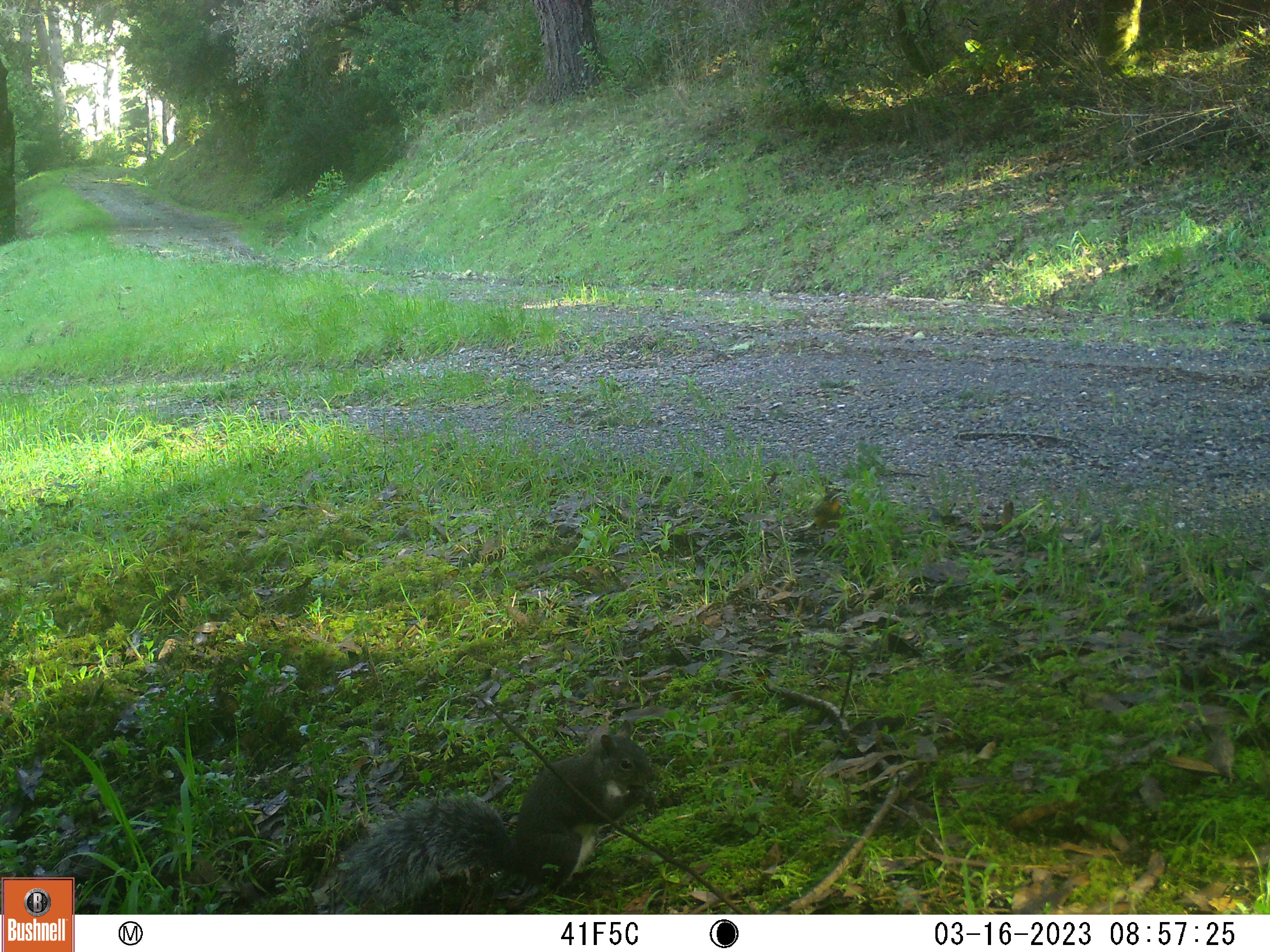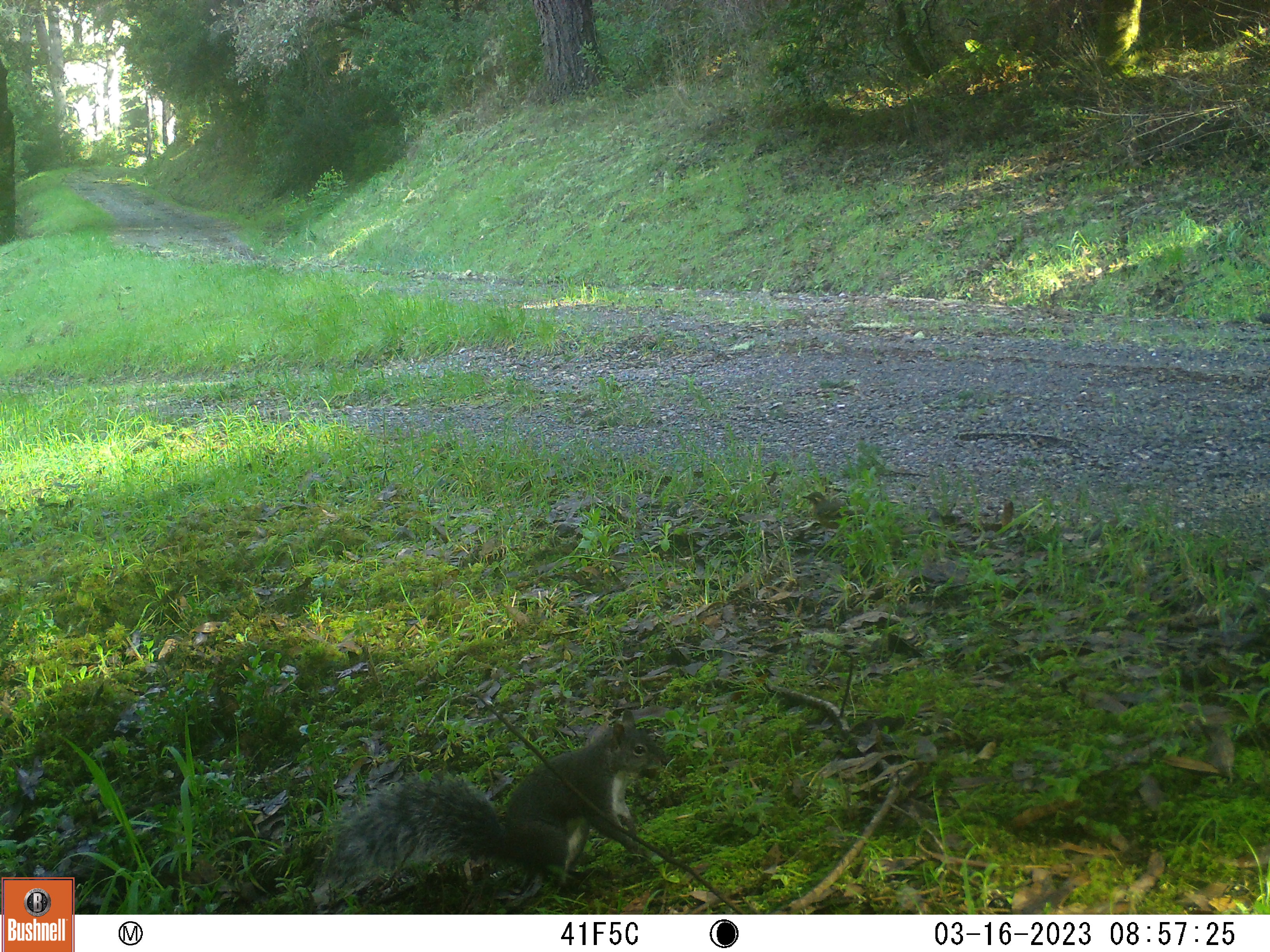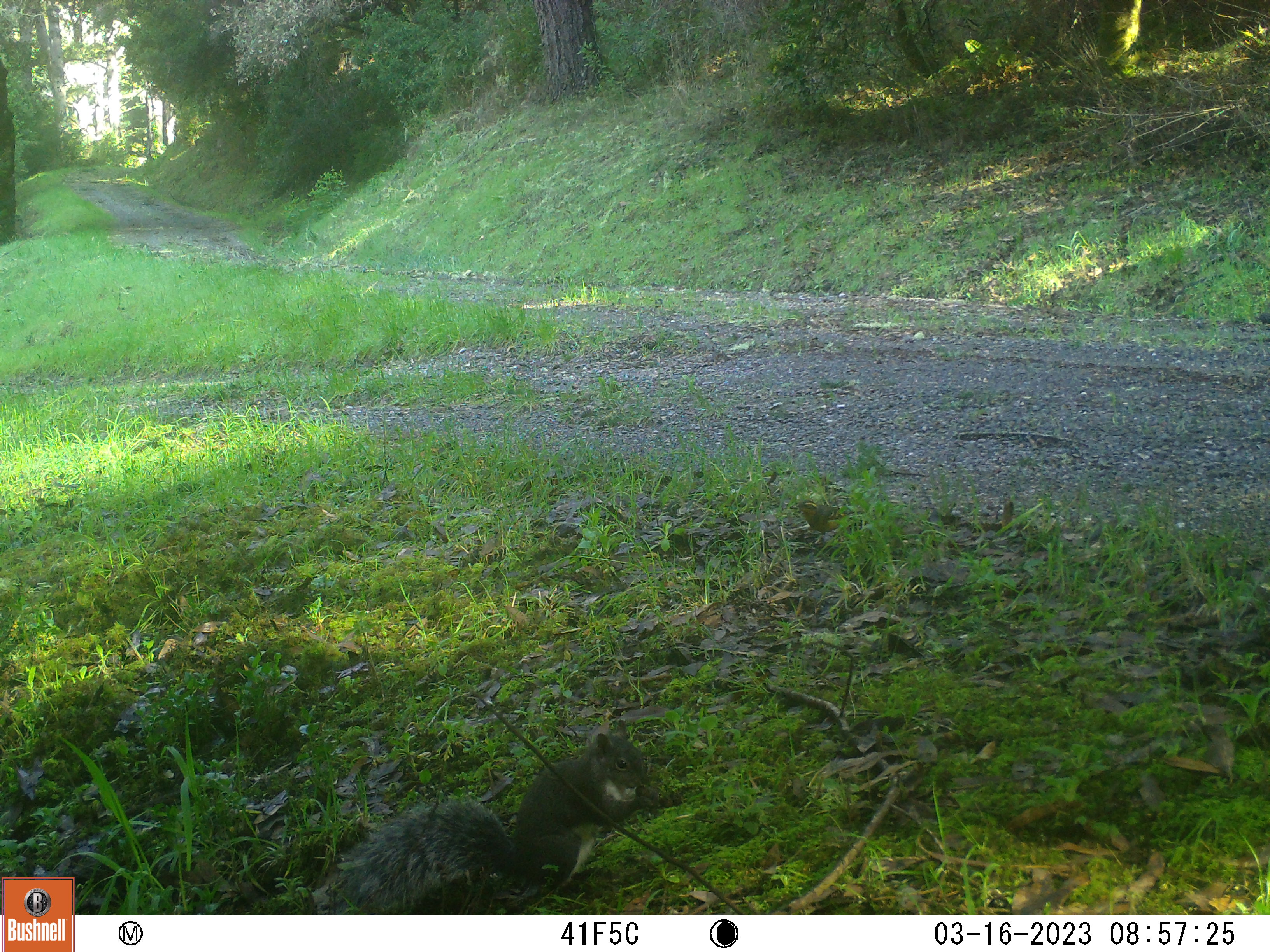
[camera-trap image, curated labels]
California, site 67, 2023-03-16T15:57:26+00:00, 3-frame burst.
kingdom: Animalia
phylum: Chordata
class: Mammalia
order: Rodentia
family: Sciuridae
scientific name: Sciuridae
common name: squirrel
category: unknown squirrel